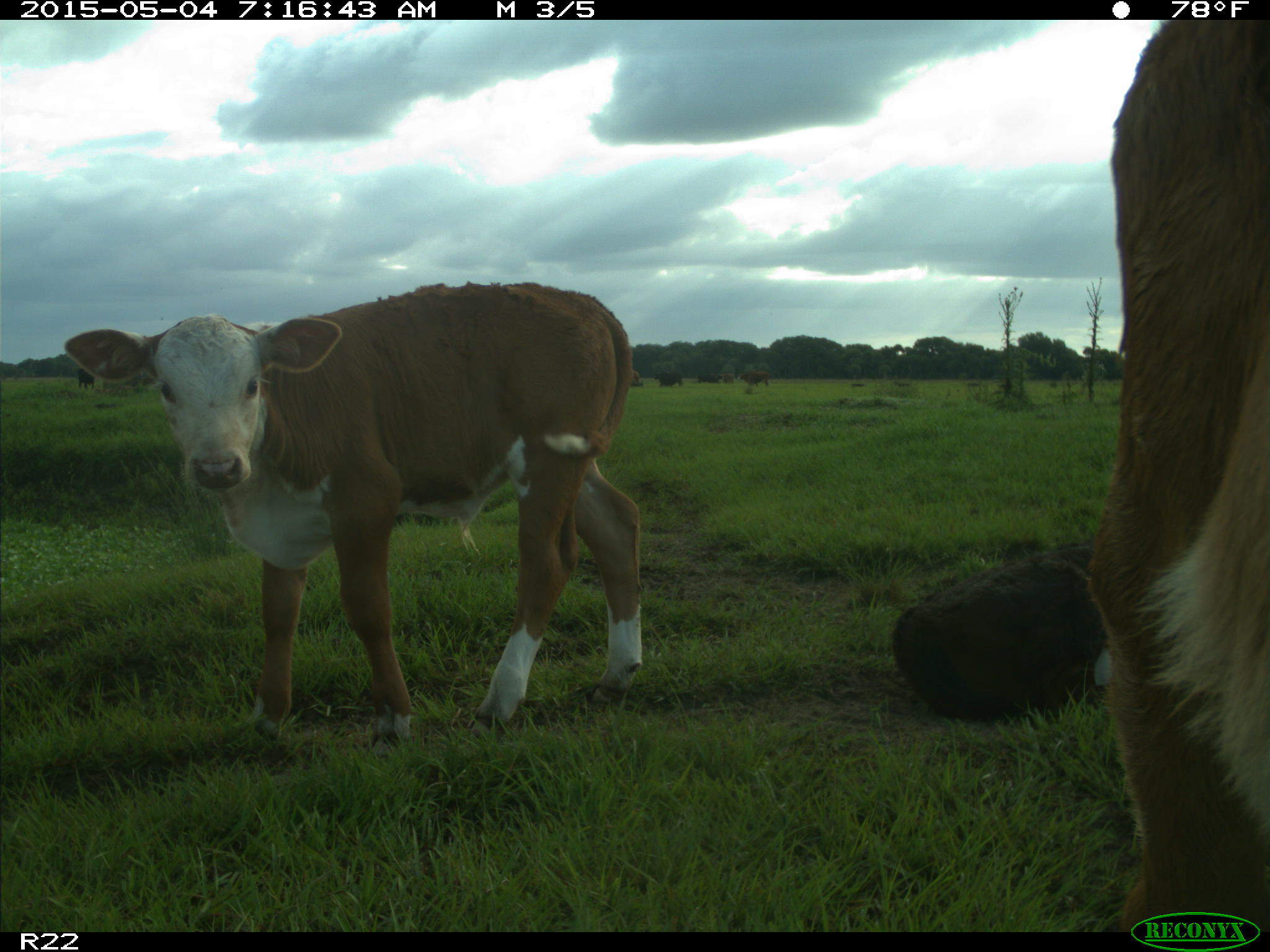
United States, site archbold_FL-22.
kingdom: Animalia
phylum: Chordata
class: Mammalia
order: Artiodactyla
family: Bovidae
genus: Bos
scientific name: Bos taurus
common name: domestic cow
Bos taurus (domestic cow).